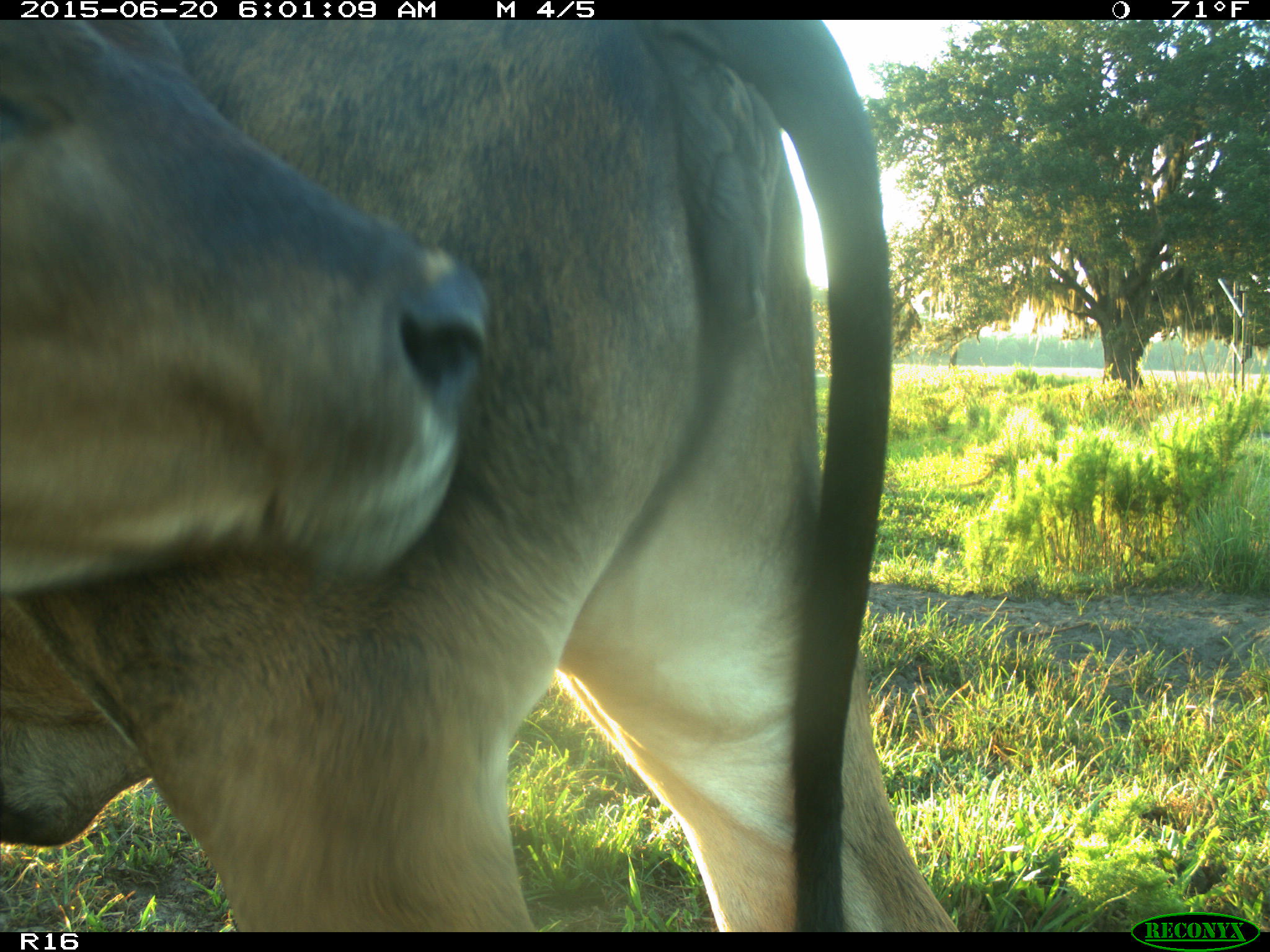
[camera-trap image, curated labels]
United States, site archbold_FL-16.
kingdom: Animalia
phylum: Chordata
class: Mammalia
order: Artiodactyla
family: Bovidae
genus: Bos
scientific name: Bos taurus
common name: domestic cow